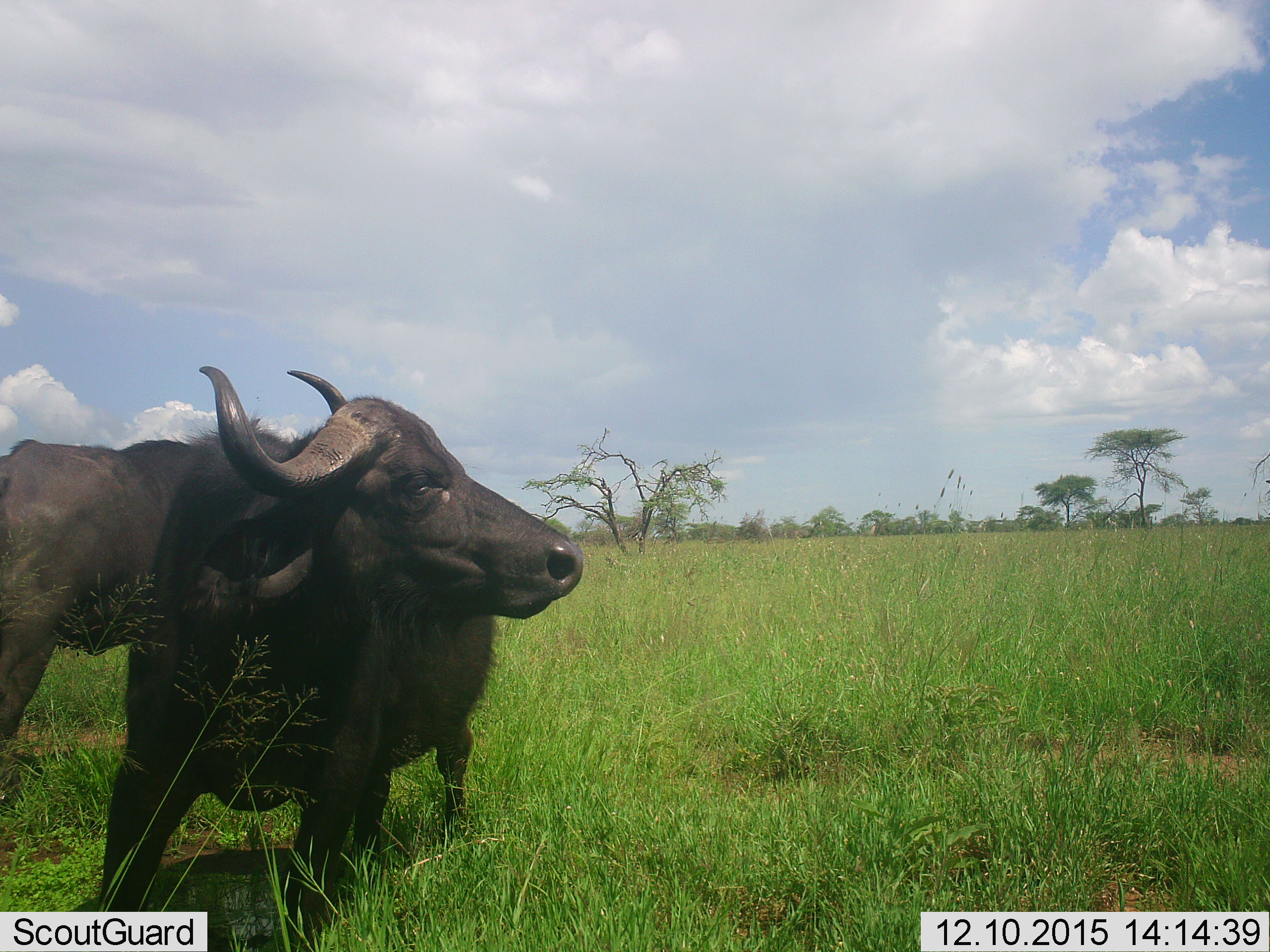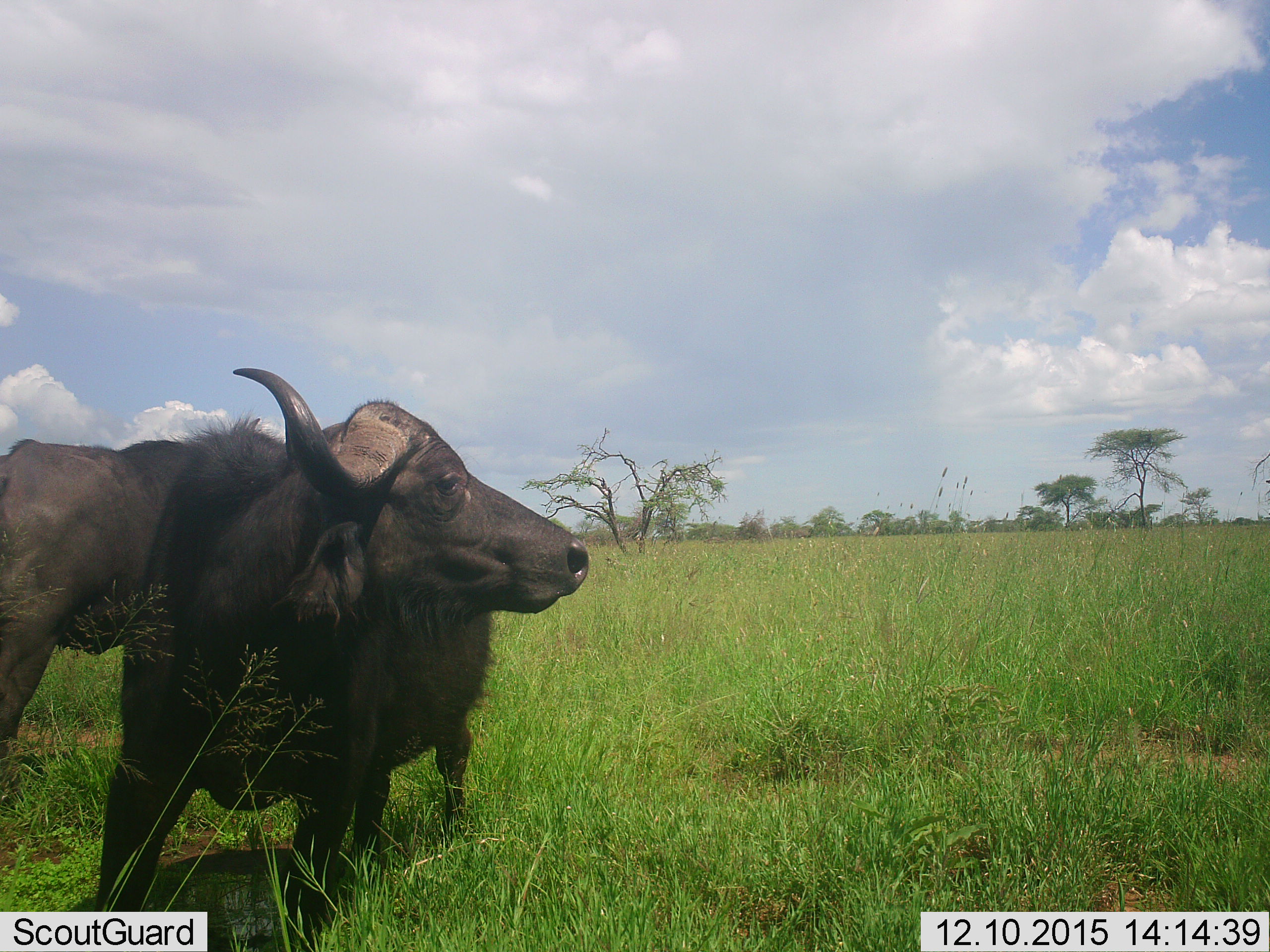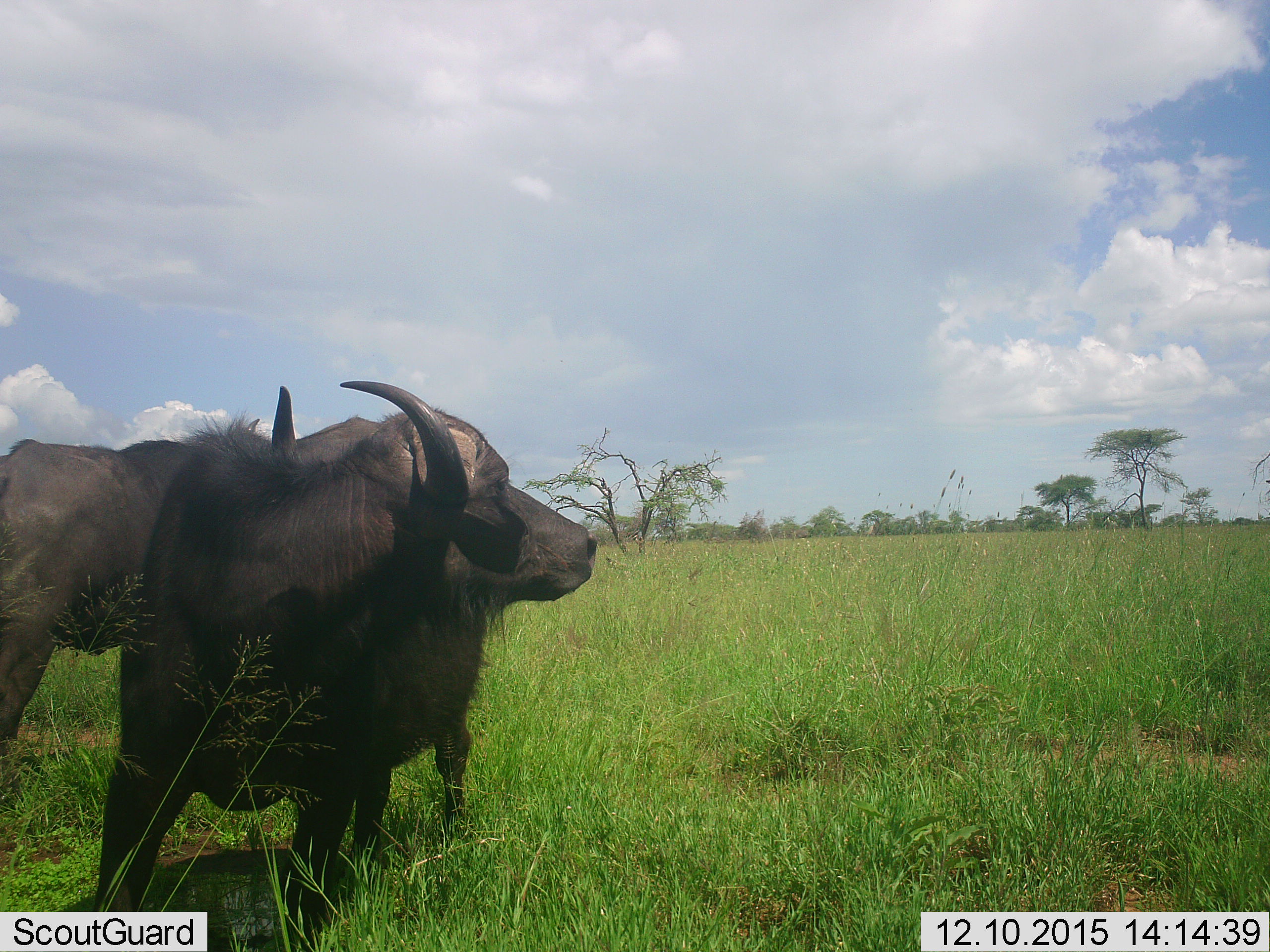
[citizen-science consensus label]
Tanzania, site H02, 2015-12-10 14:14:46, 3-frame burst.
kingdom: Animalia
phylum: Chordata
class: Mammalia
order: Artiodactyla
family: Bovidae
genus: Syncerus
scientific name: Syncerus caffer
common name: cape buffalo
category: buffalo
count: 2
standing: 89%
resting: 0%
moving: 0%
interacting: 11%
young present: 0%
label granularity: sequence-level